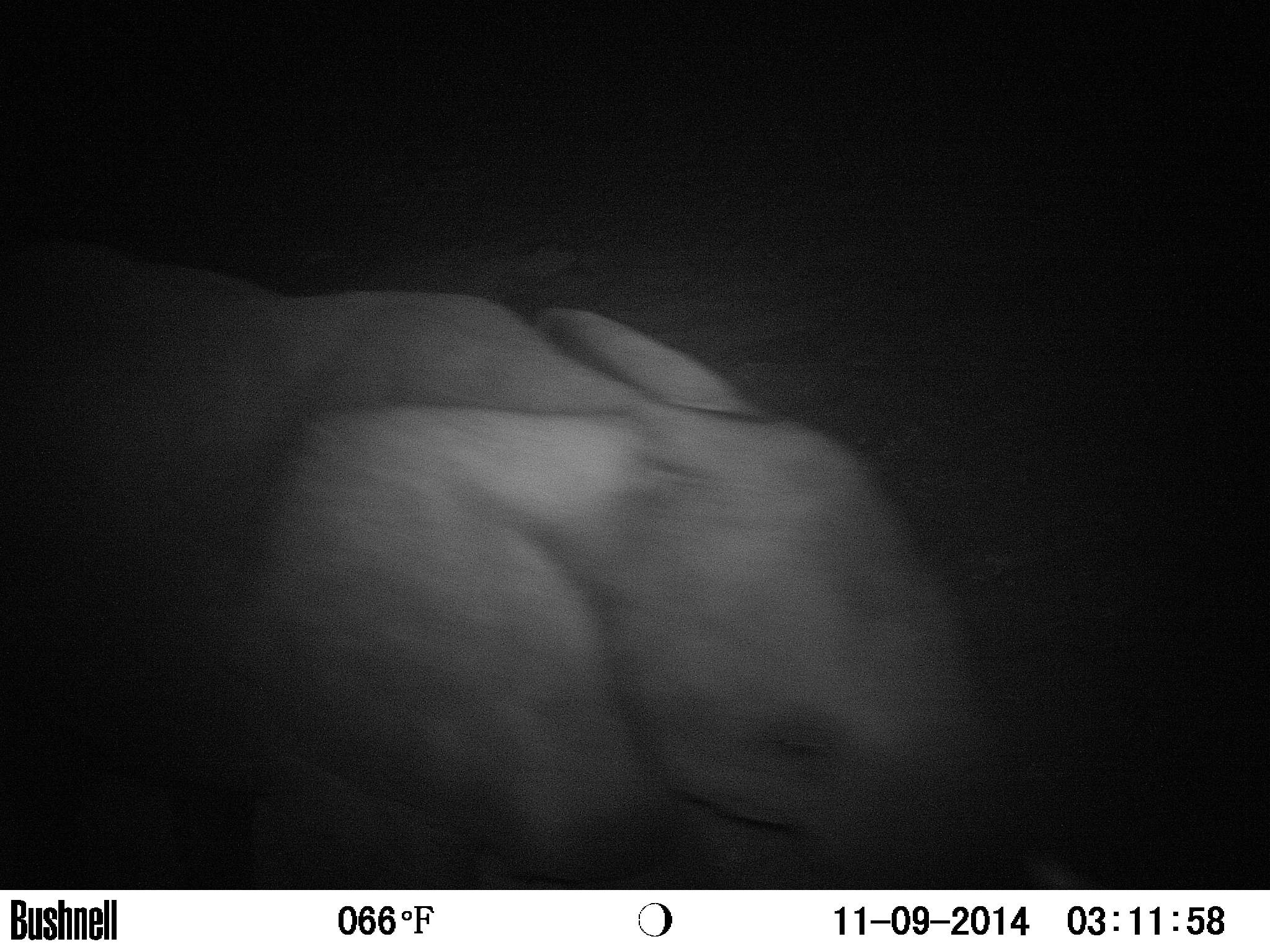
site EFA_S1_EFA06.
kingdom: Animalia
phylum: Chordata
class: Mammalia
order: Proboscidea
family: Elephantidae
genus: Loxodonta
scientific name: Loxodonta africana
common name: african bush elephant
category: elephant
Elephant (african bush elephant) (Loxodonta africana), count 1. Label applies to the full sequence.